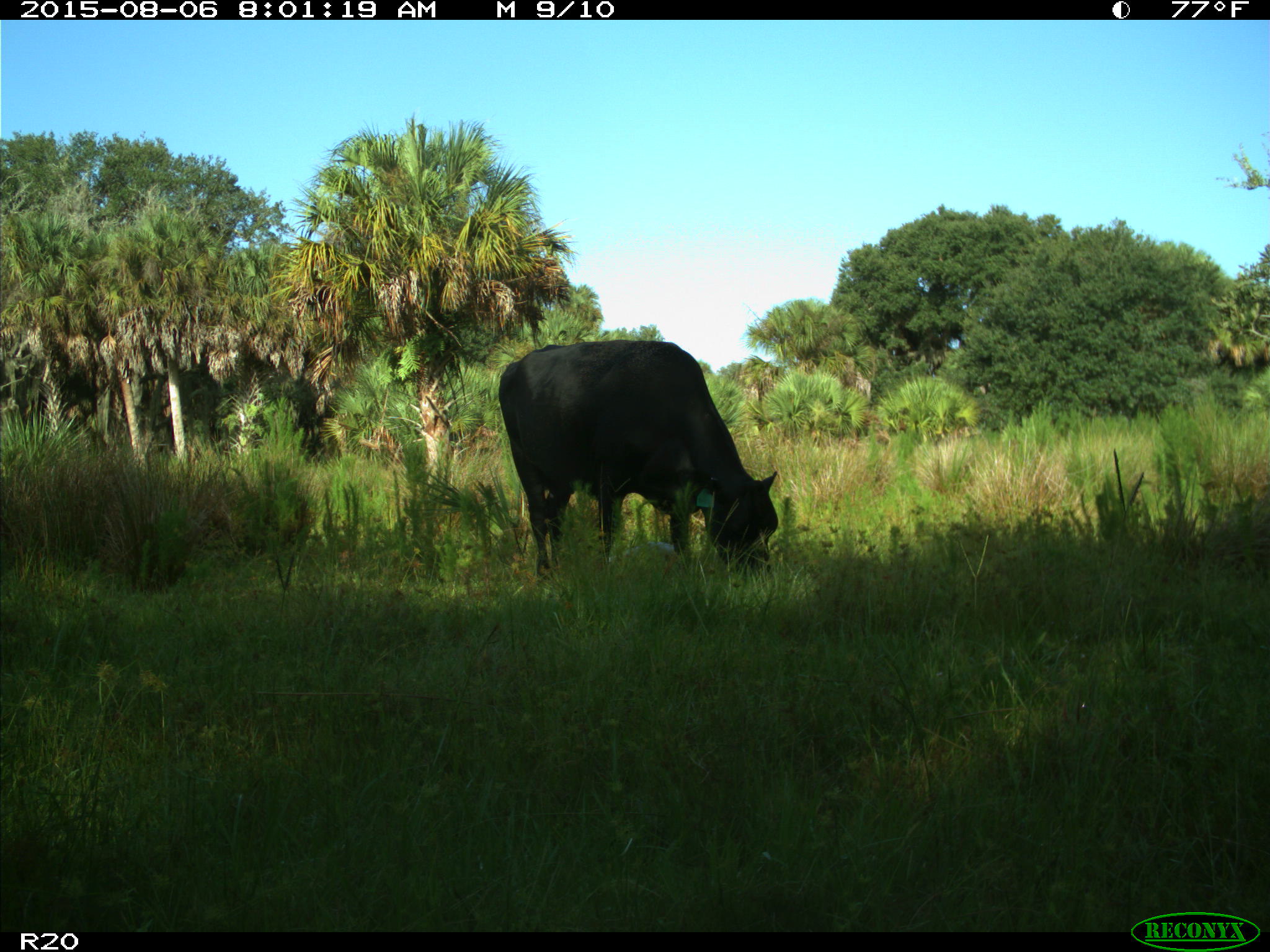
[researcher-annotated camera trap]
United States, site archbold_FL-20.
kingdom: Animalia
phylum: Chordata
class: Mammalia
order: Artiodactyla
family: Bovidae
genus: Bos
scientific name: Bos taurus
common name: domestic cow